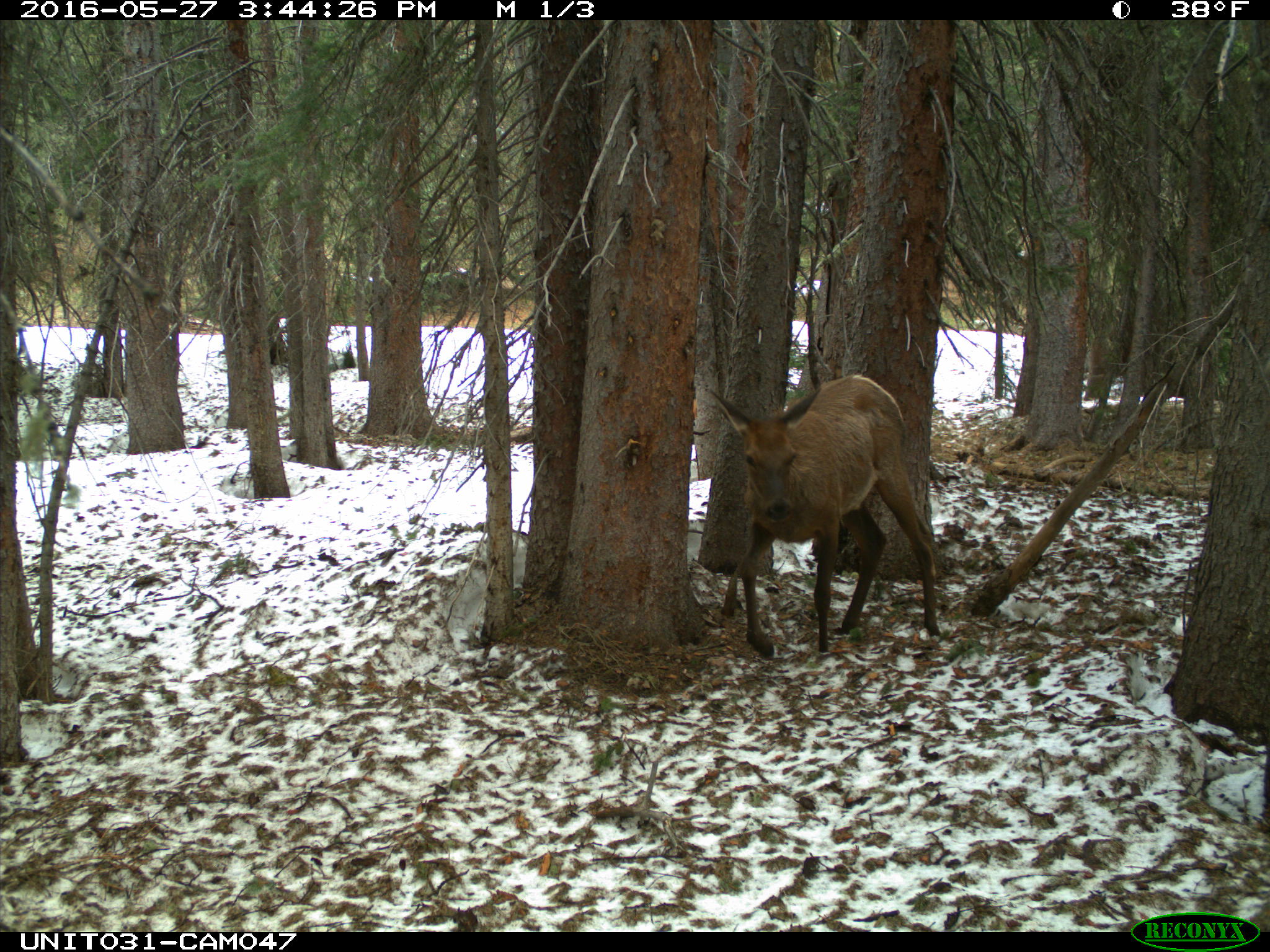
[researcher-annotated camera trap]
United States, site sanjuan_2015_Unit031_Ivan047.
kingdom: Animalia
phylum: Chordata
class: Mammalia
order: Artiodactyla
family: Cervidae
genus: Cervus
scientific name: Cervus elaphus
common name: red deer